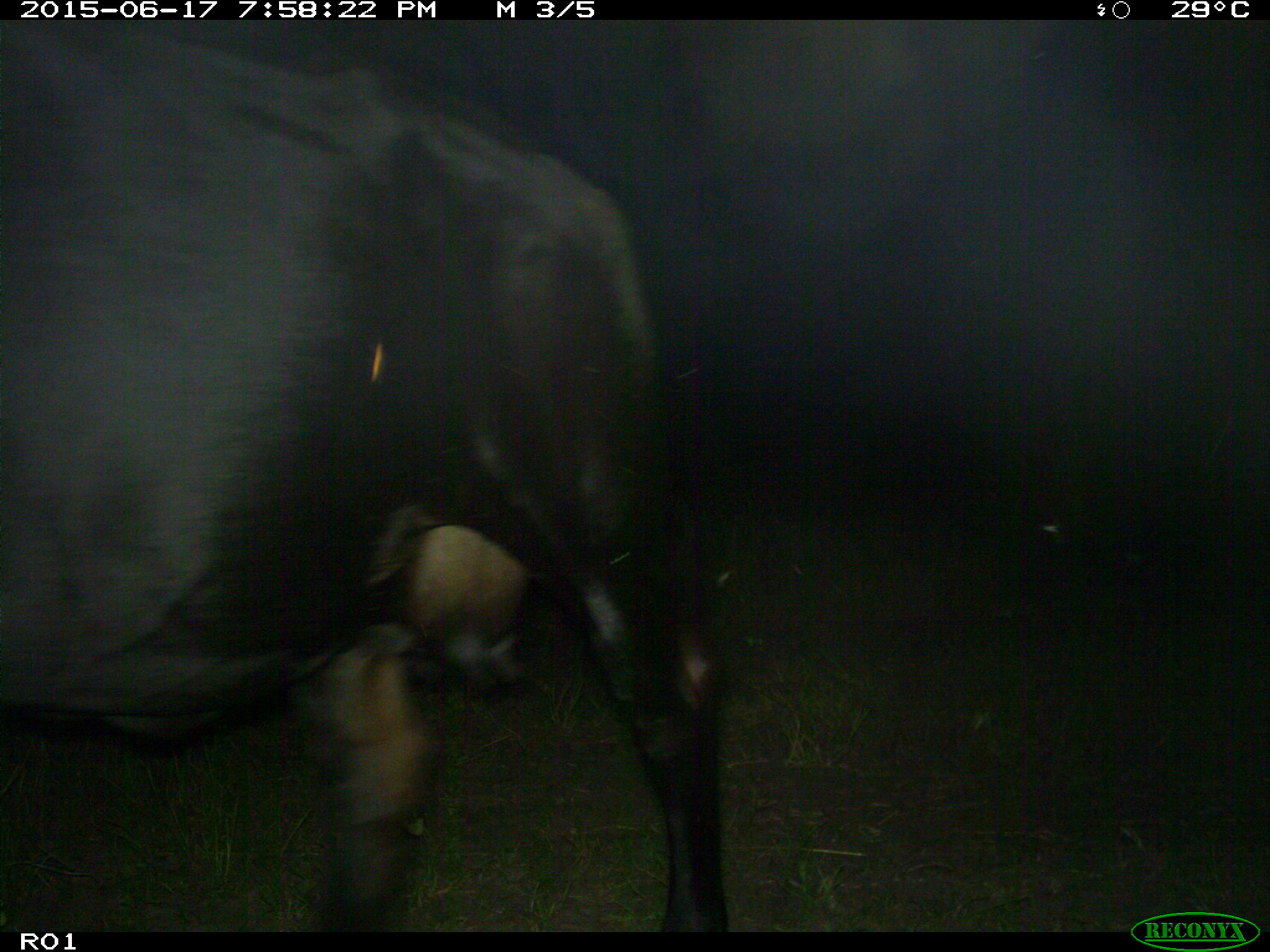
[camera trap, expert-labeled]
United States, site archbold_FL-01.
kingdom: Animalia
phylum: Chordata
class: Mammalia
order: Artiodactyla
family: Bovidae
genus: Bos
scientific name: Bos taurus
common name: domestic cow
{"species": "Bos taurus (domestic cow)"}